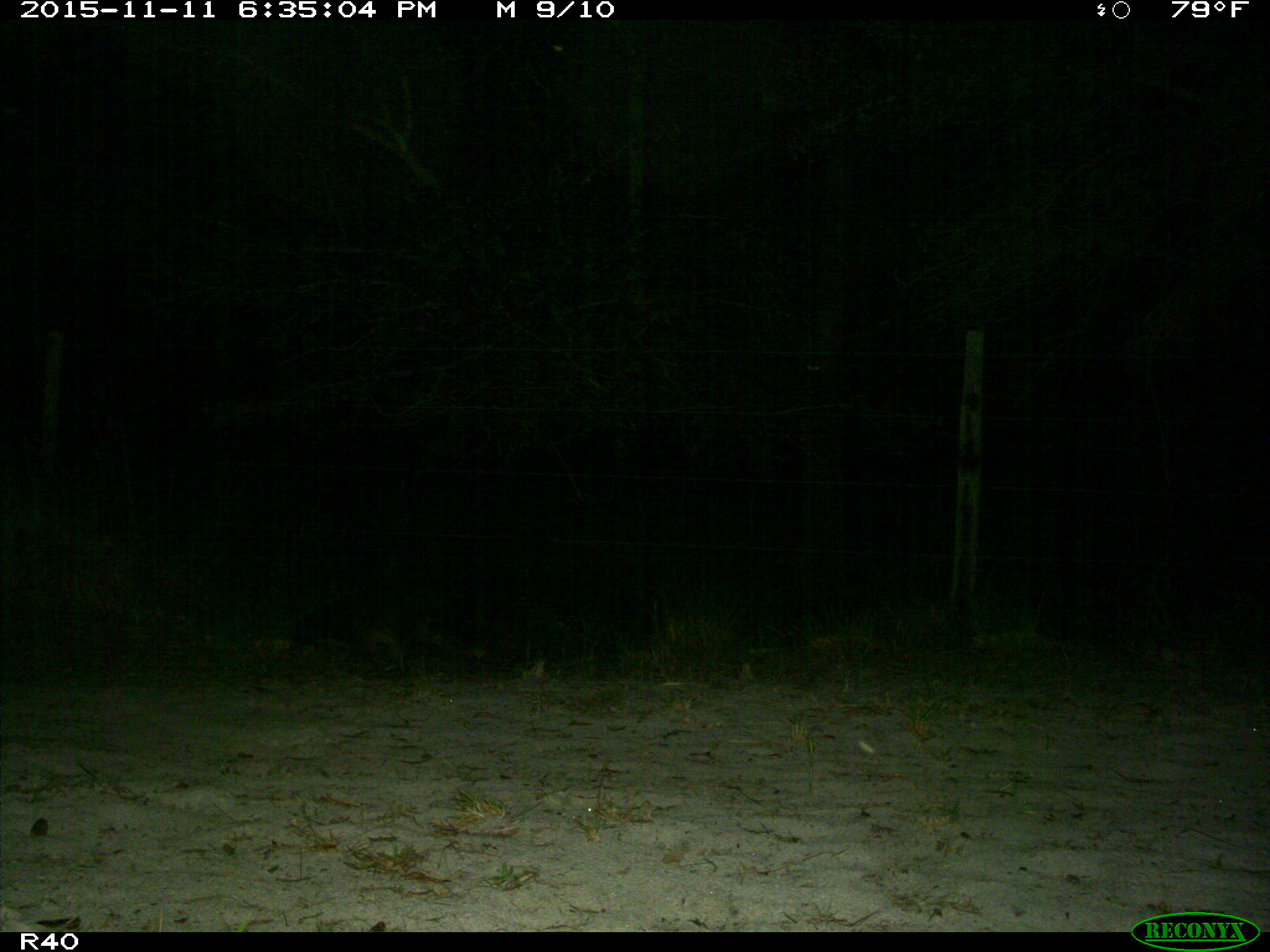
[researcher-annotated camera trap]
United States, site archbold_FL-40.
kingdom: Animalia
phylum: Chordata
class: Mammalia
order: Carnivora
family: Procyonidae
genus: Procyon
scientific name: Procyon lotor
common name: common raccoon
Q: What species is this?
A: Procyon lotor (common raccoon).